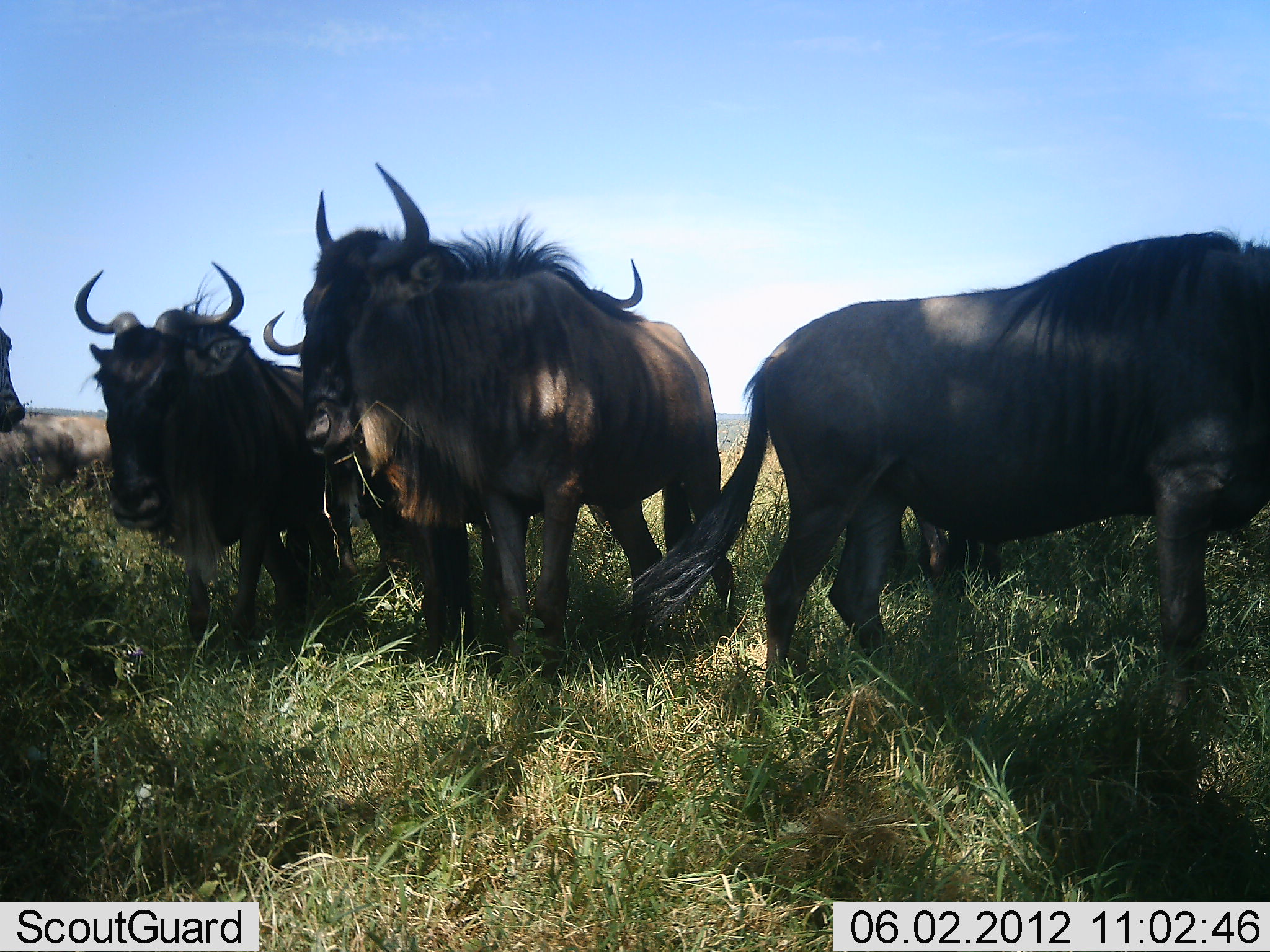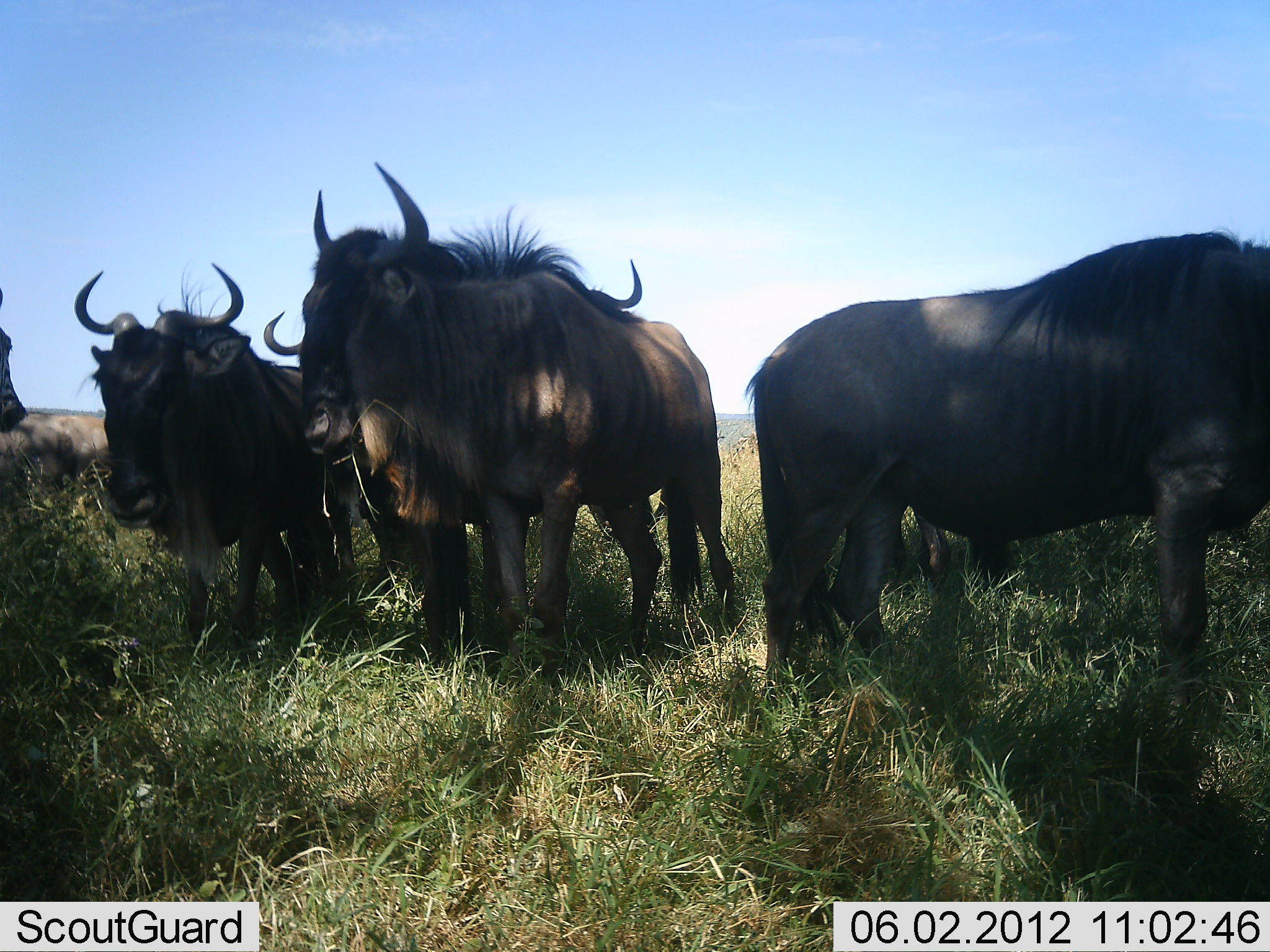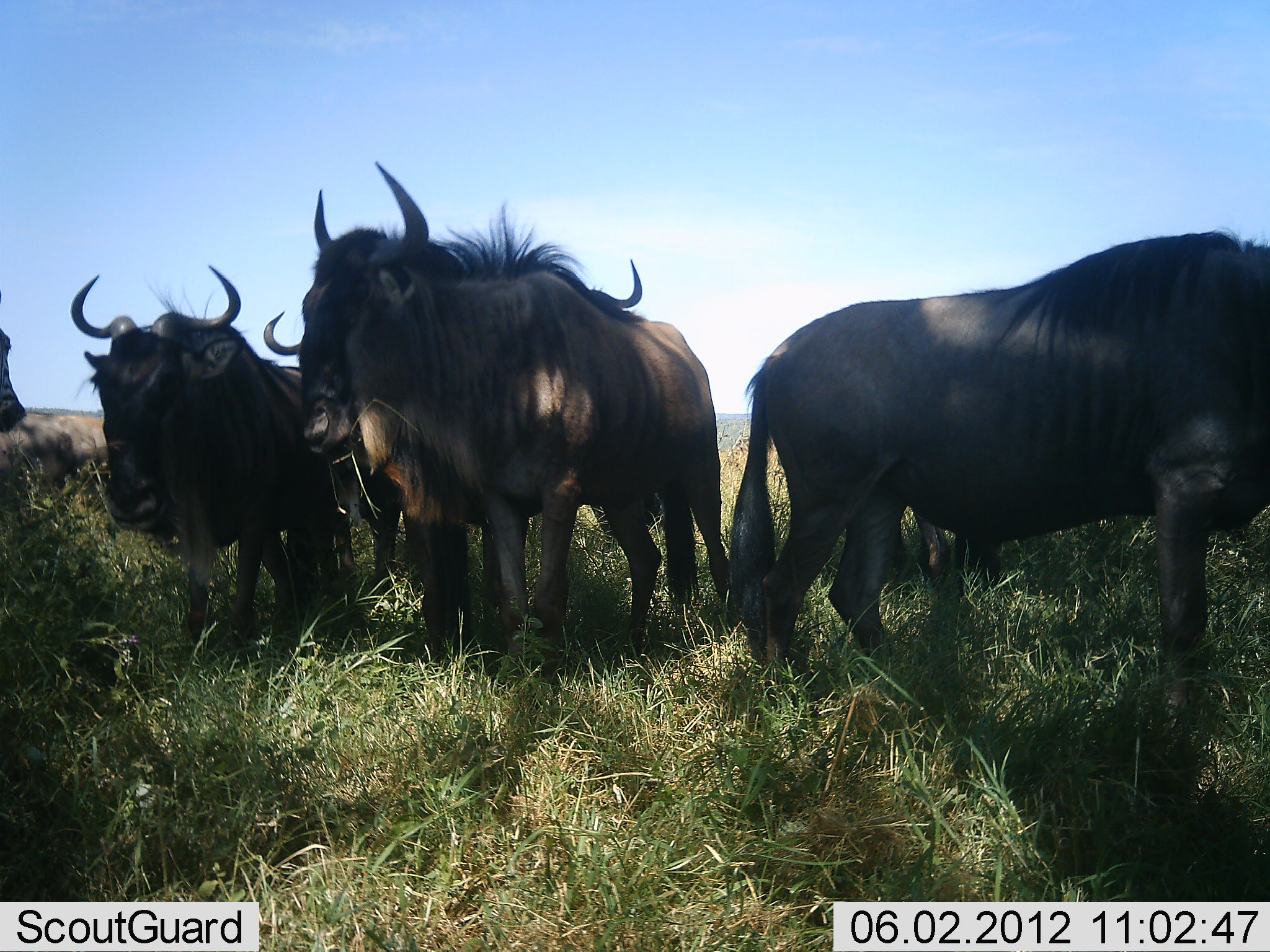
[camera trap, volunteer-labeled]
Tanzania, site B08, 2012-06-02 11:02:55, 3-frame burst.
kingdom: Animalia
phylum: Chordata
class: Mammalia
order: Artiodactyla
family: Bovidae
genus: Connochaetes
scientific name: Connochaetes taurinus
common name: blue wildebeest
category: wildebeest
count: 6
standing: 87%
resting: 13%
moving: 7%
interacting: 0%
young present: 0%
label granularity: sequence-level